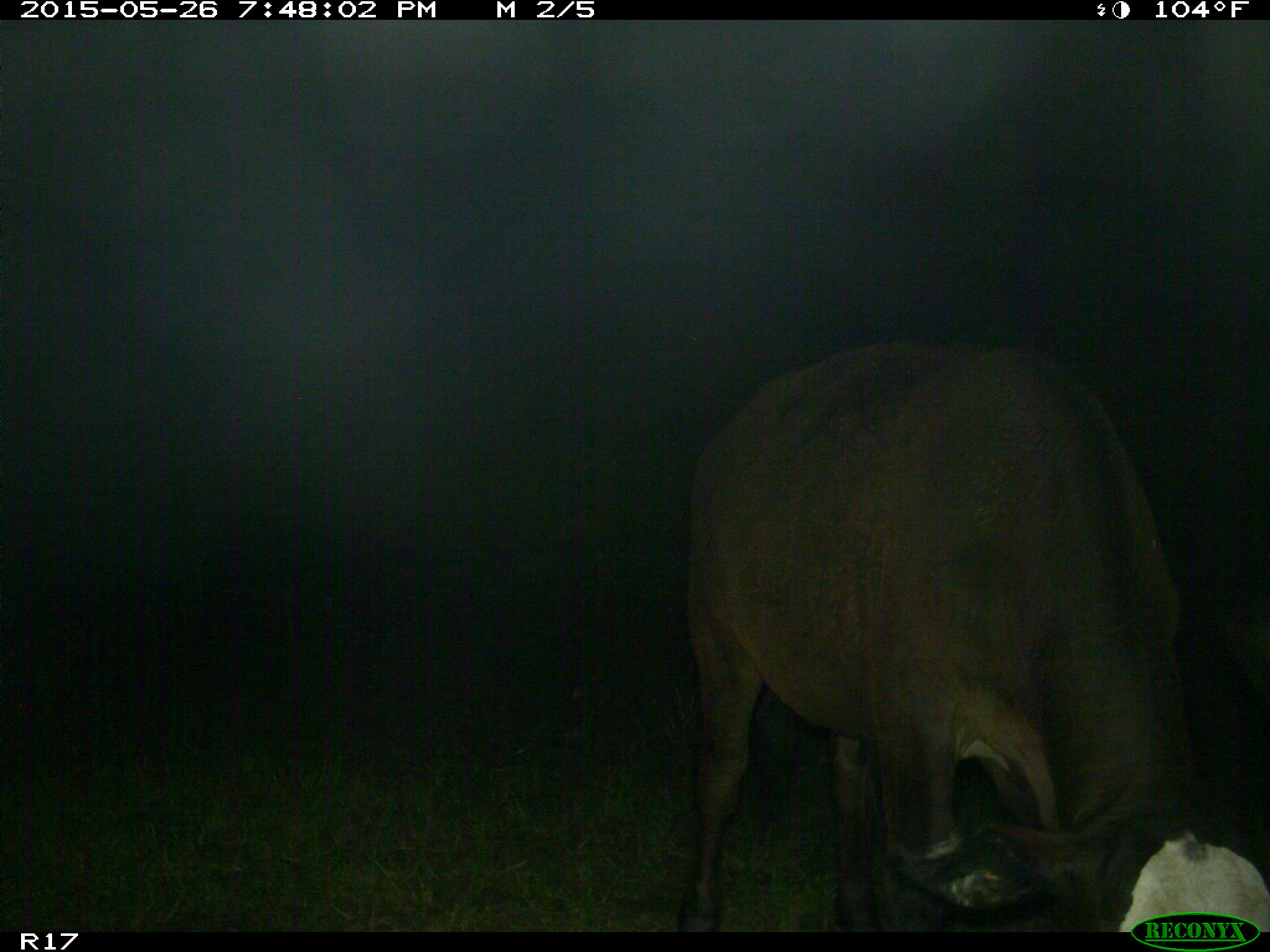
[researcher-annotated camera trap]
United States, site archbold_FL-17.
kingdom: Animalia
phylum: Chordata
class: Mammalia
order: Artiodactyla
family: Bovidae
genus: Bos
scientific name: Bos taurus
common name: domestic cow